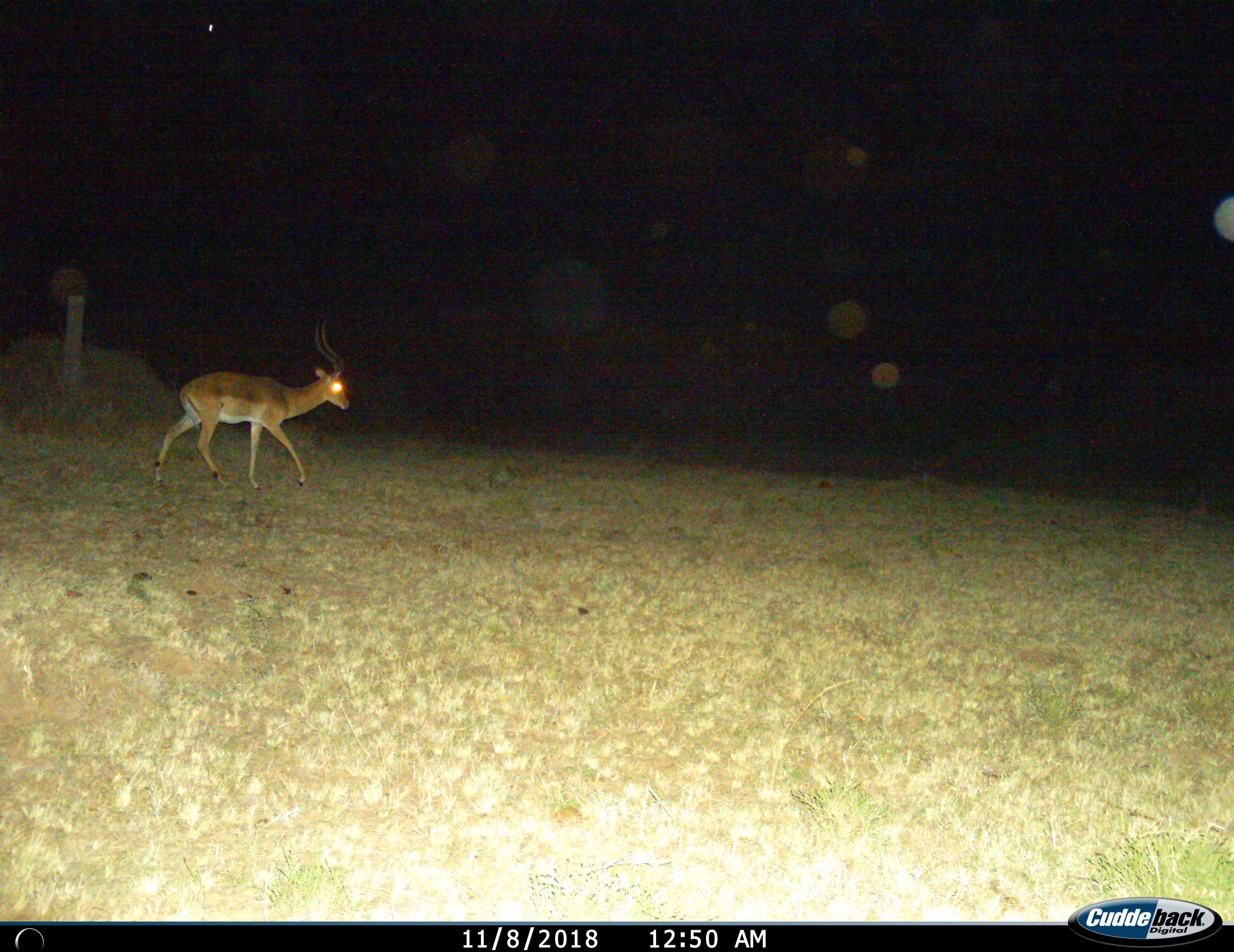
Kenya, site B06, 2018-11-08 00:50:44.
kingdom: Animalia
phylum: Chordata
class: Mammalia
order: Artiodactyla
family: Bovidae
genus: Aepyceros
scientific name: Aepyceros melampus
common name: impala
Impala (Aepyceros melampus), count 1. Behavior (volunteer vote fractions): standing 0%, resting 0%, moving 86%, interacting 0%. Young present (vote fraction): 0%. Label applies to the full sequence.